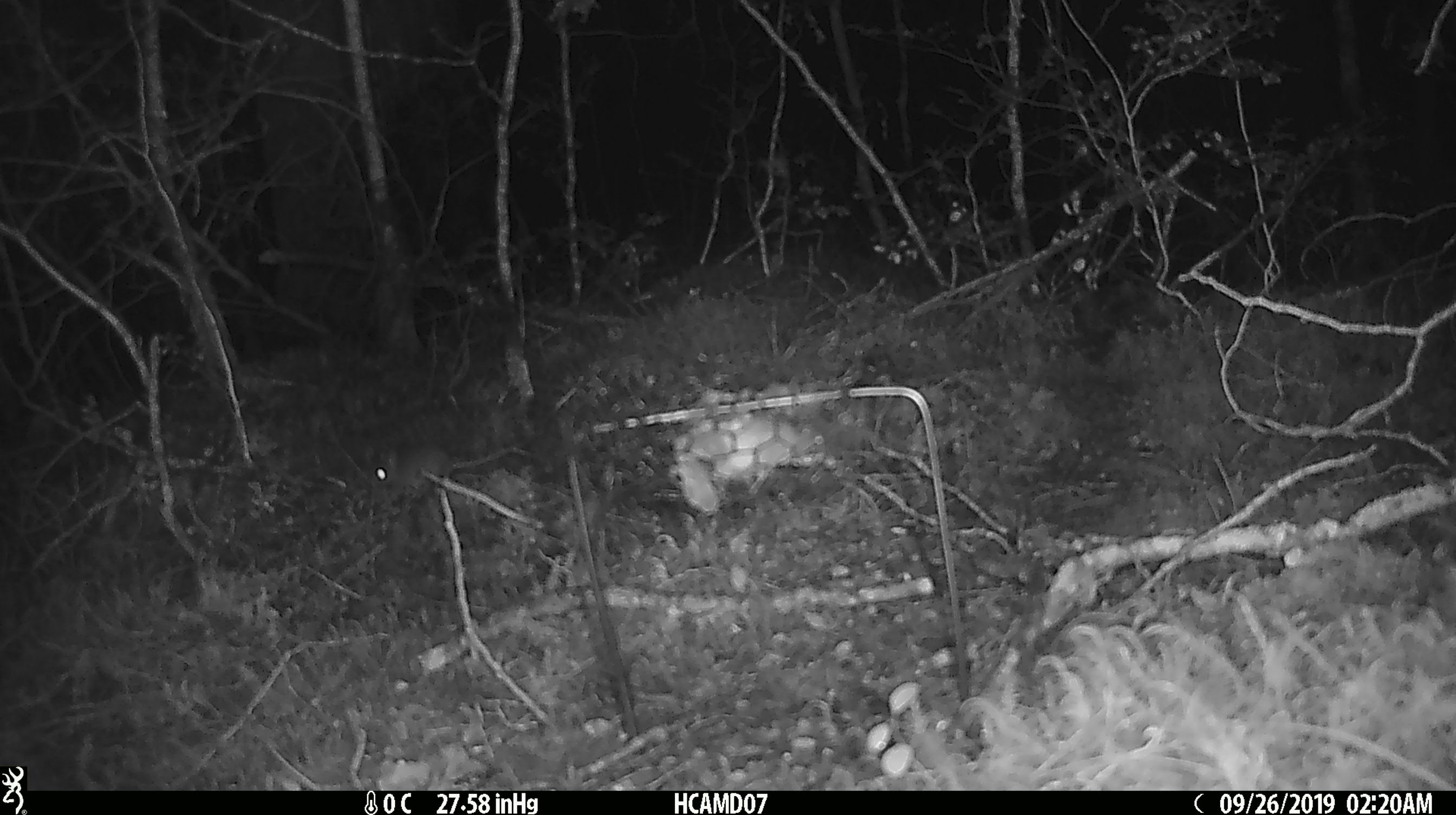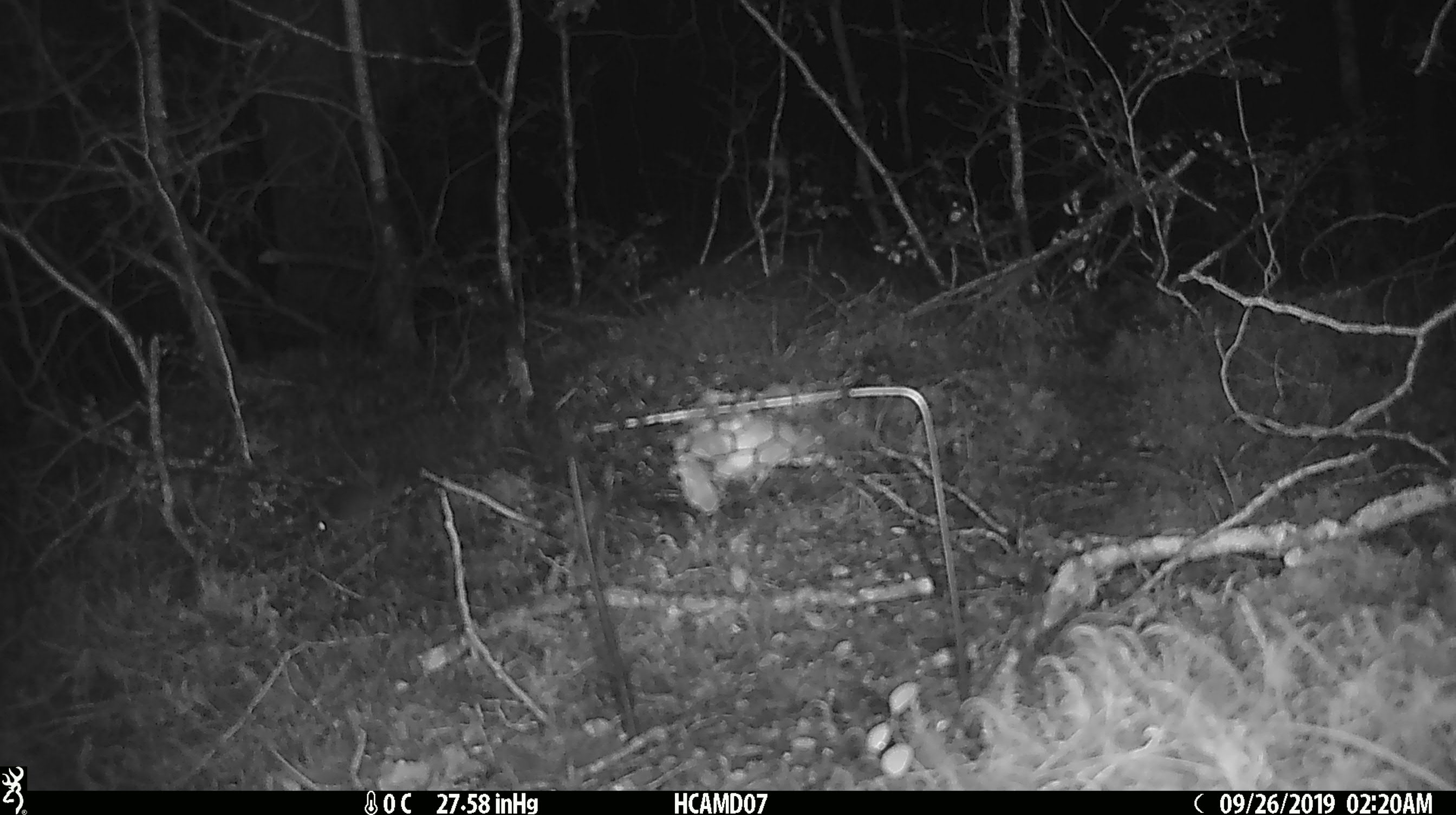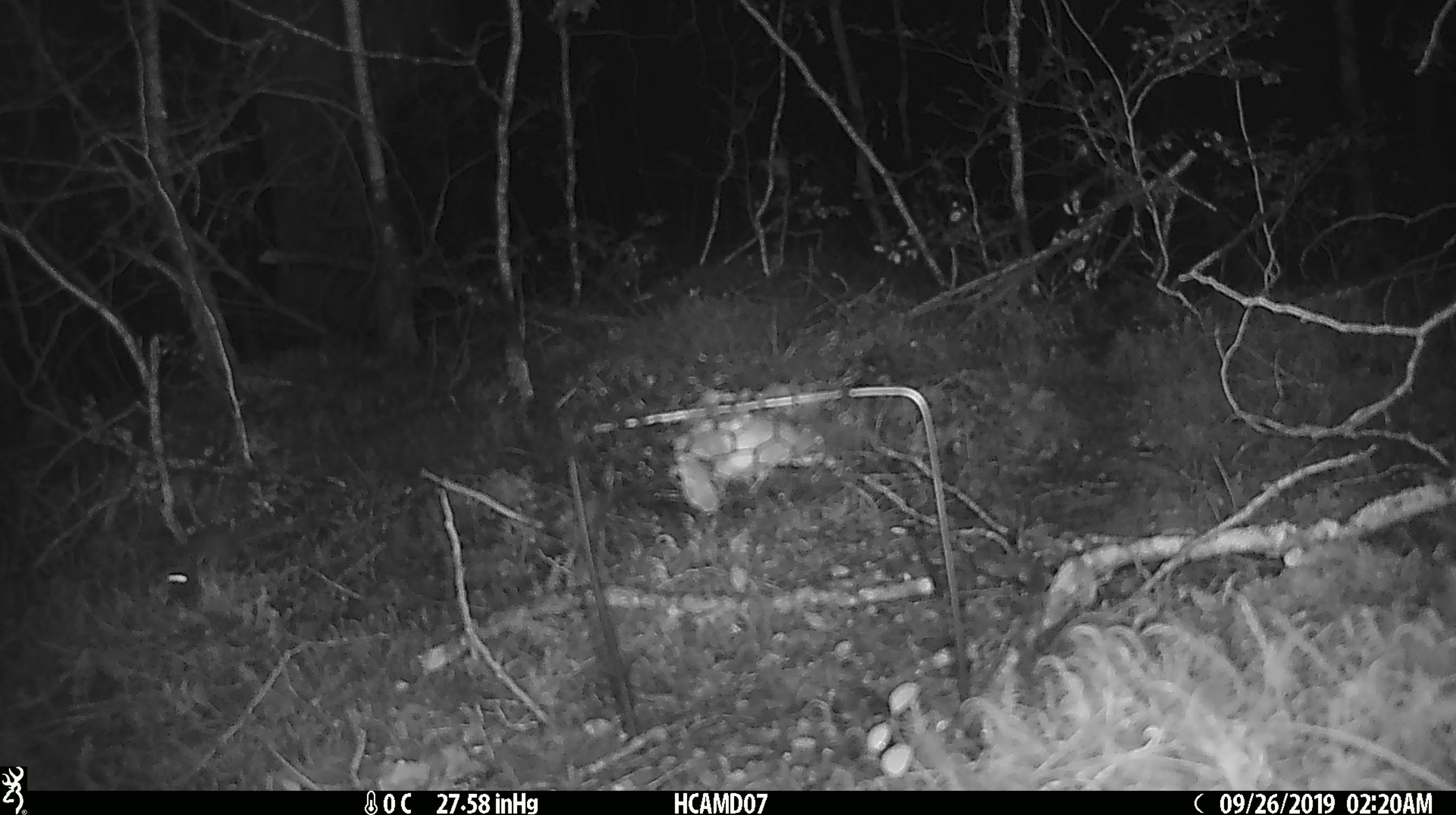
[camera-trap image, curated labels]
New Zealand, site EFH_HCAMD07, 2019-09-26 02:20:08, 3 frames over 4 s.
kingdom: Animalia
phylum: Chordata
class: Mammalia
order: Rodentia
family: Muridae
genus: Mus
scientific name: Mus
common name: mouse